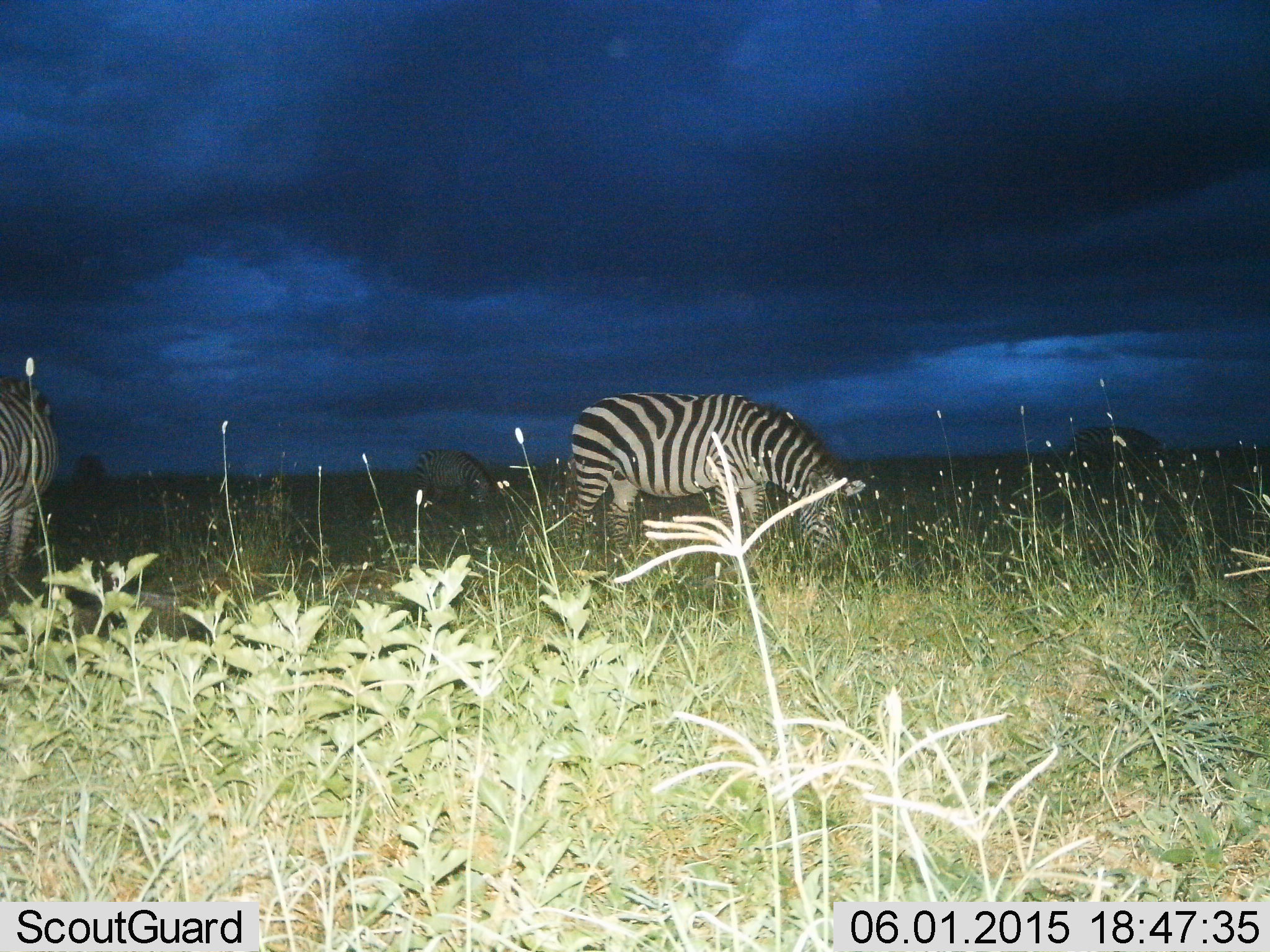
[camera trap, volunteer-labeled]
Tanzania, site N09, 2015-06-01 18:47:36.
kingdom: Animalia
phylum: Chordata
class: Mammalia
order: Perissodactyla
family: Equidae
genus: Equus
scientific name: Equus quagga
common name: plains zebra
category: zebra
Zebra (plains zebra) (Equus quagga), count 4. Behavior (volunteer vote fractions): standing 40%, resting 0%, moving 0%, interacting 0%. Young present (vote fraction): 0%. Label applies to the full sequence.